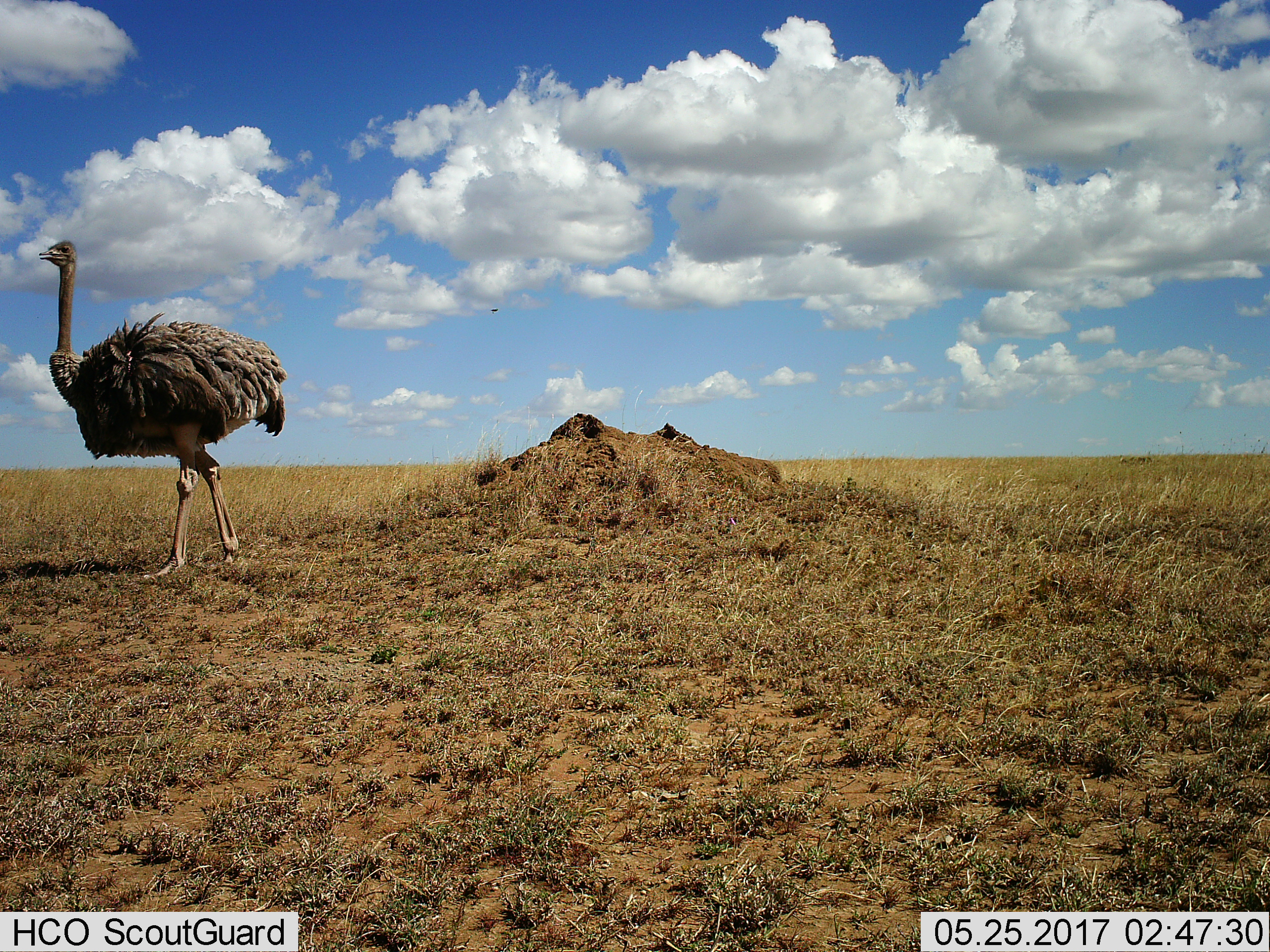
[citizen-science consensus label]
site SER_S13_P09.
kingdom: Animalia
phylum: Chordata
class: Aves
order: Struthioniformes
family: Struthionidae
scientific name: Struthionidae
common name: ostrich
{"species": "ostrich (Struthionidae)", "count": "1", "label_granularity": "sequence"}